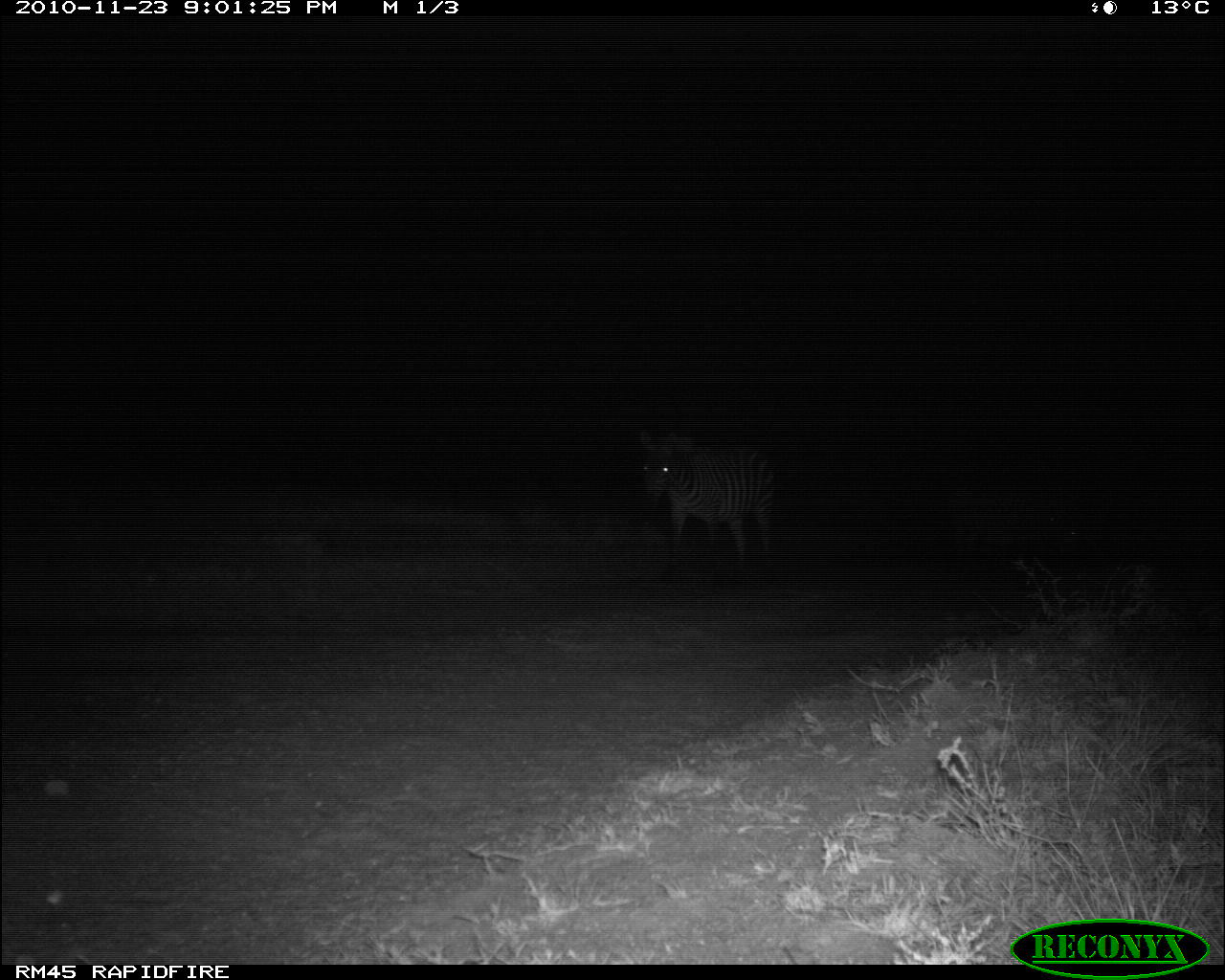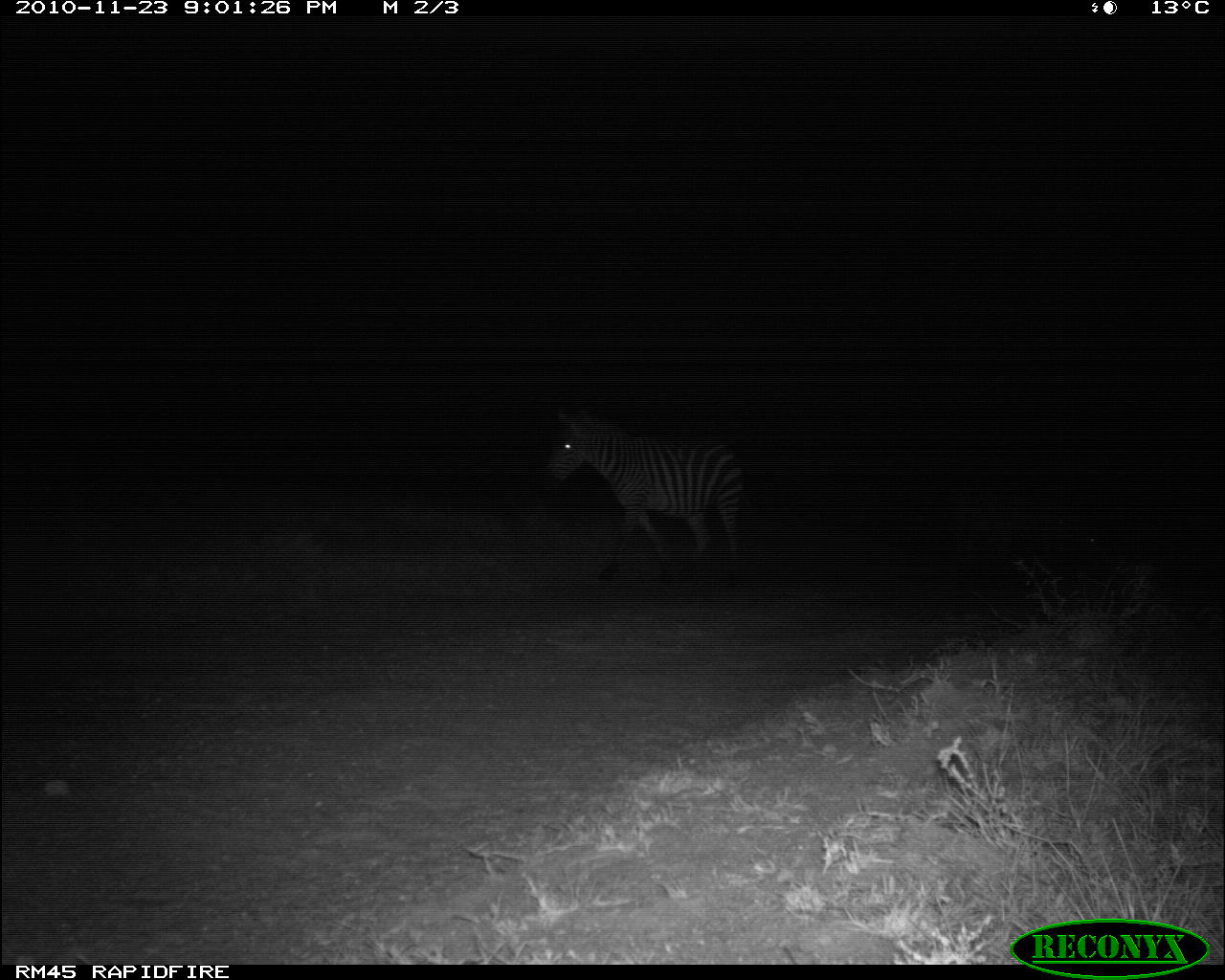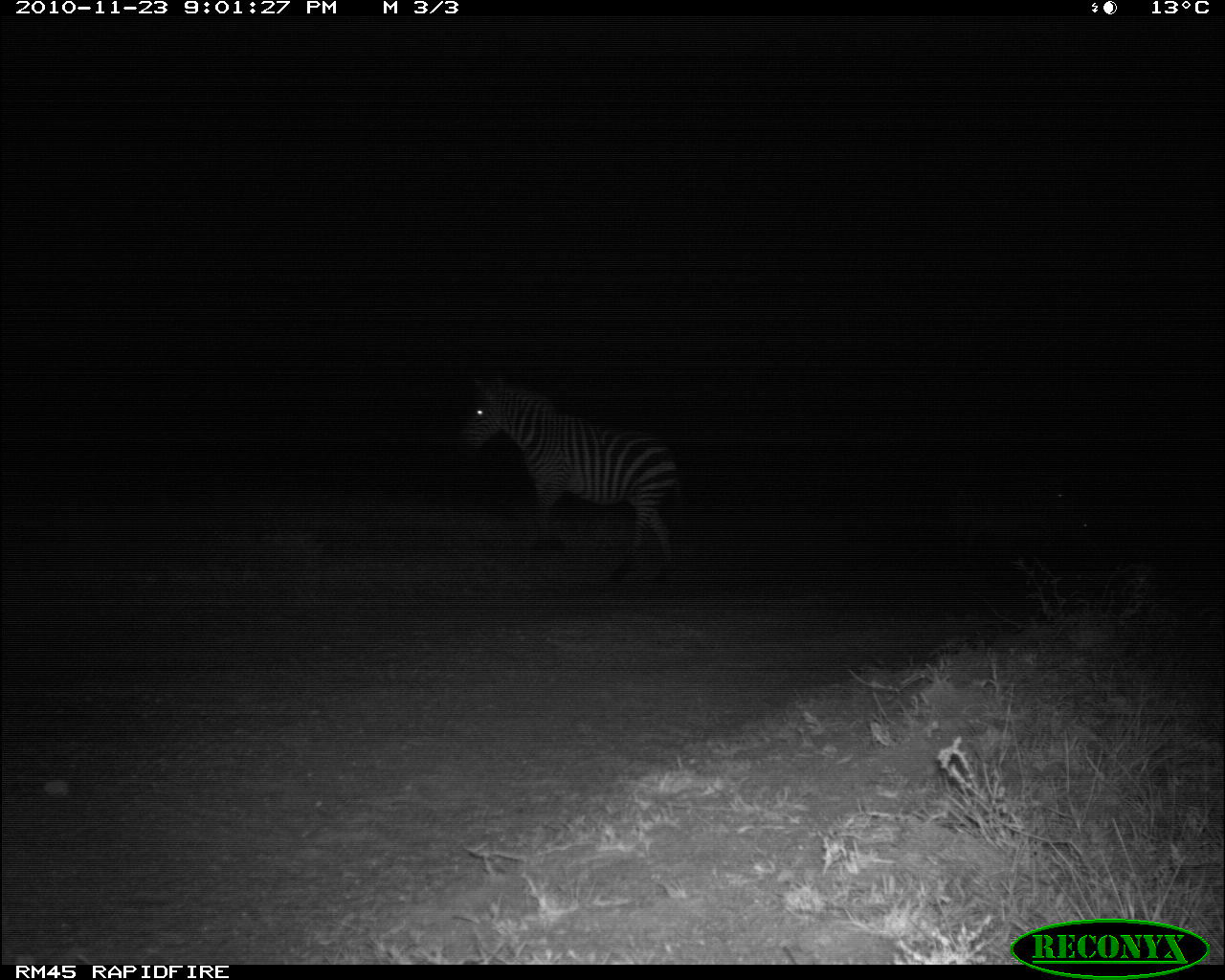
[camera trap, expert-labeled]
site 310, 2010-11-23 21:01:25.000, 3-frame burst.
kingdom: Animalia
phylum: Chordata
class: Mammalia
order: Perissodactyla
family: Equidae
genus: Equus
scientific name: Equus quagga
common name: plains zebra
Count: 1.